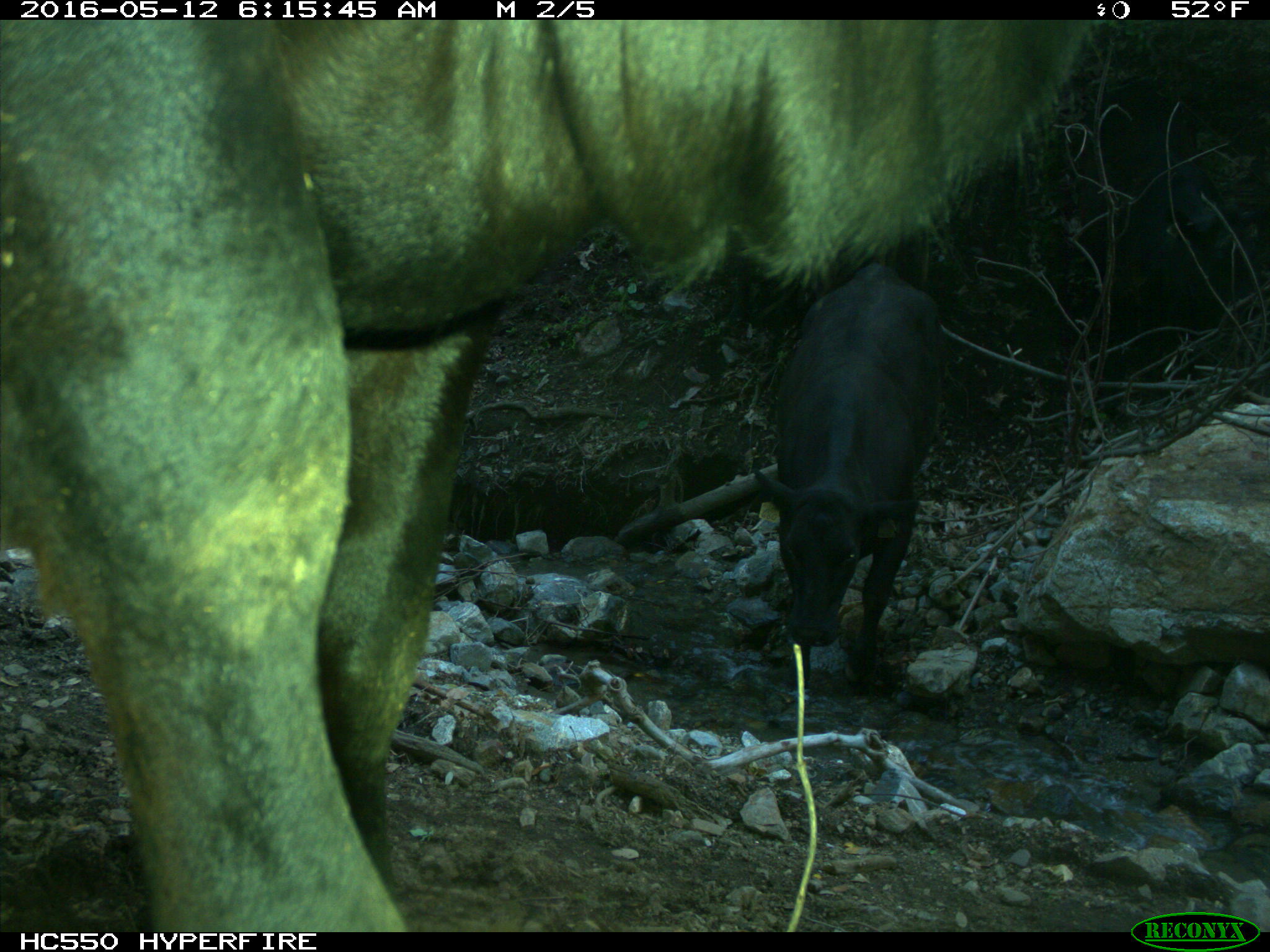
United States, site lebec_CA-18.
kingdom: Animalia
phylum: Chordata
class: Mammalia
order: Artiodactyla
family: Bovidae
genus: Bos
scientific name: Bos taurus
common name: domestic cow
Bos taurus (domestic cow).